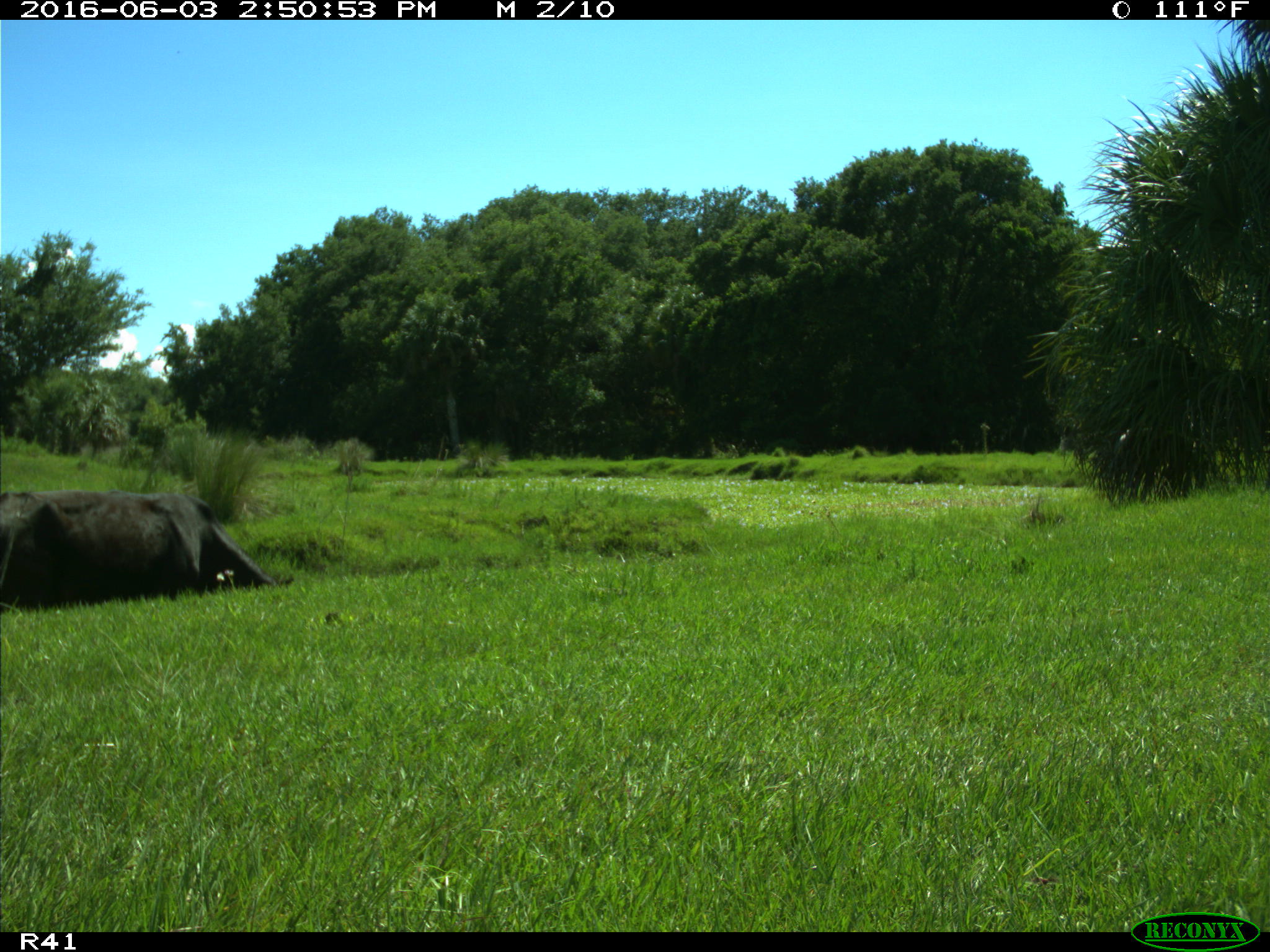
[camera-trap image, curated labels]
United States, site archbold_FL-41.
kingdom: Animalia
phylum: Chordata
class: Mammalia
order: Artiodactyla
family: Bovidae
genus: Bos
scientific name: Bos taurus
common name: domestic cow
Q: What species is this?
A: Bos taurus (domestic cow).